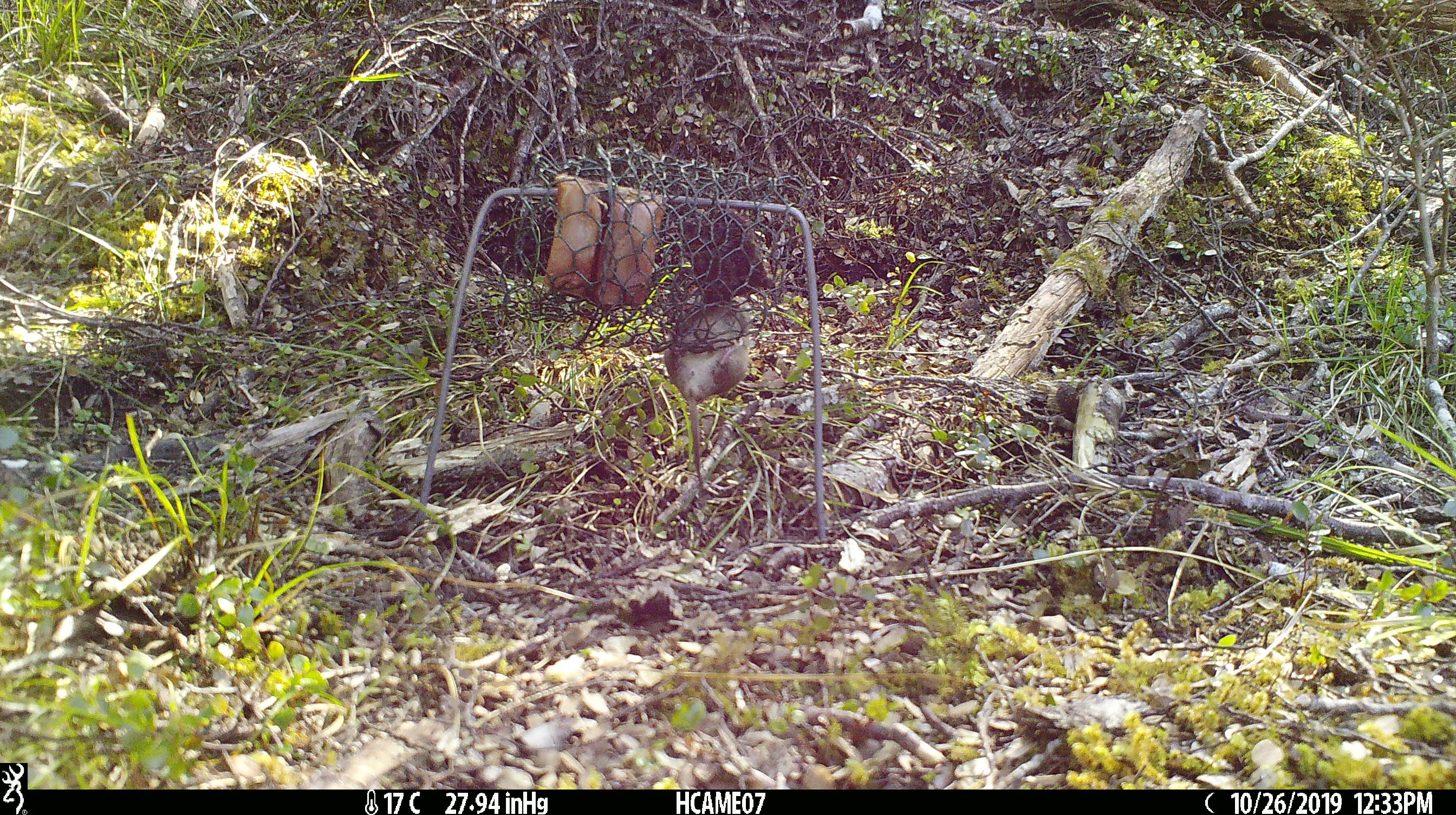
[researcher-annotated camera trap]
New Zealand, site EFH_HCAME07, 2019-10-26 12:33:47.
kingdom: Animalia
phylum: Chordata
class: Mammalia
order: Rodentia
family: Muridae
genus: Mus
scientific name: Mus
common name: mouse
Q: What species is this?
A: Mouse (Mus).